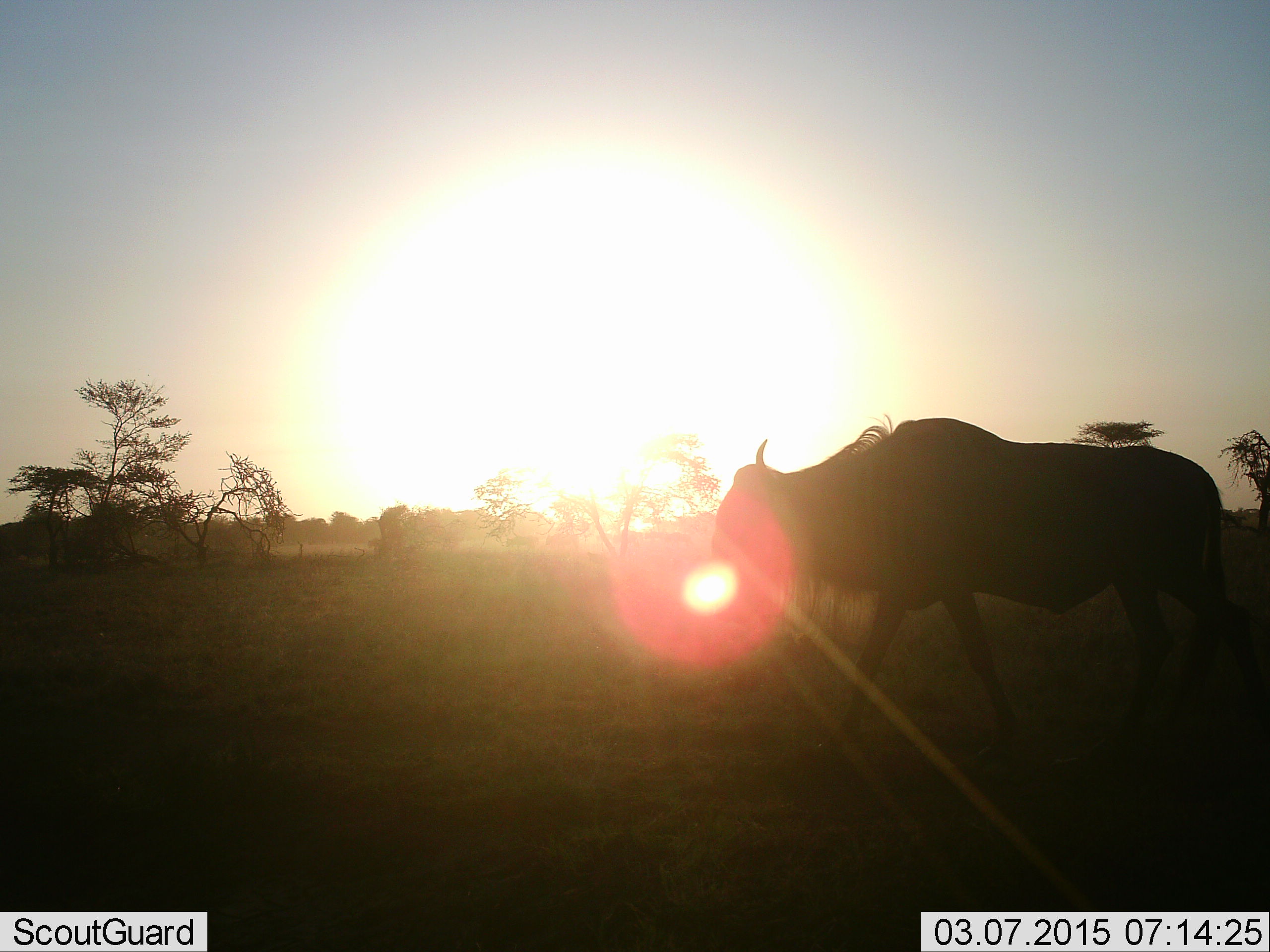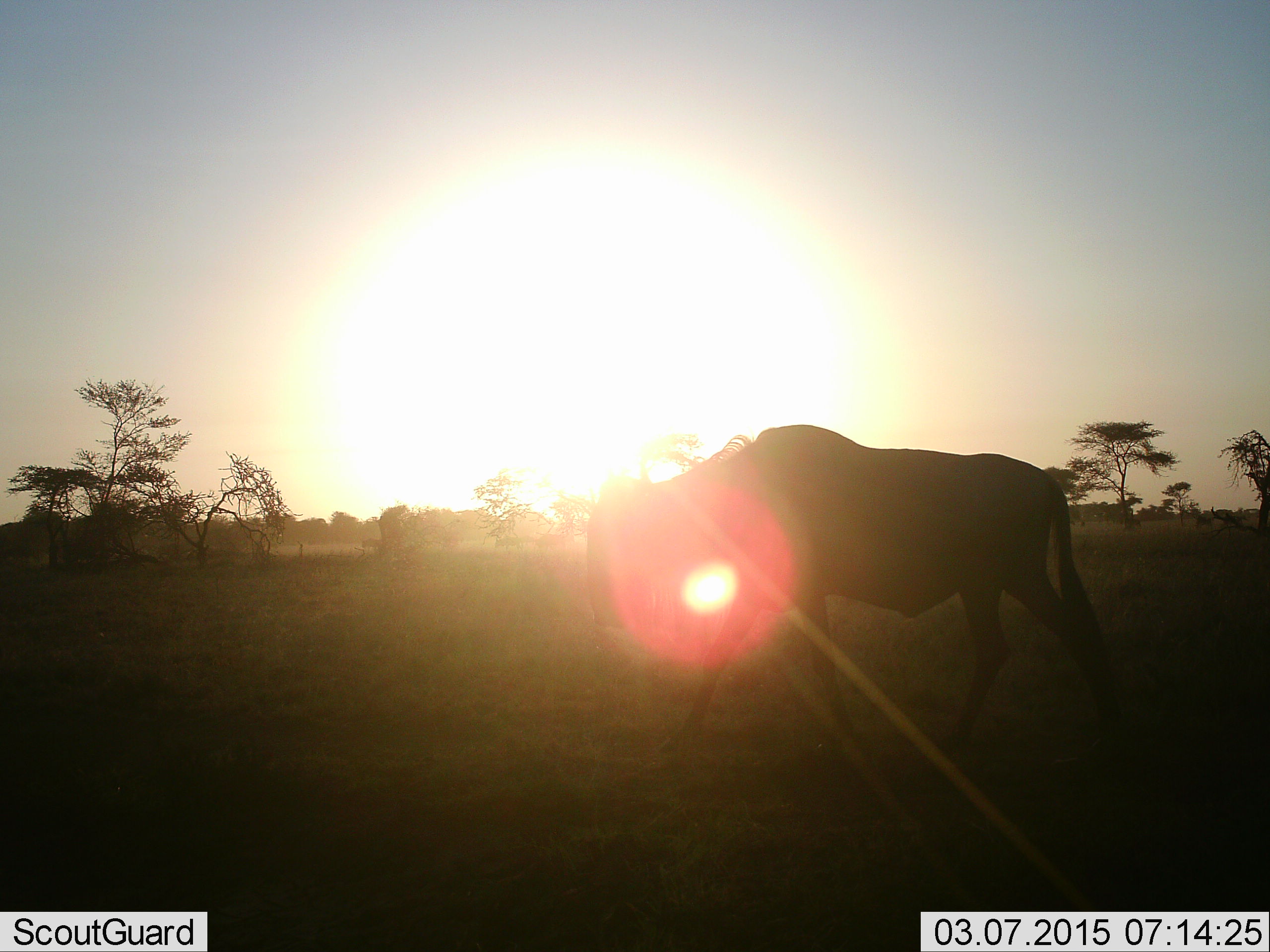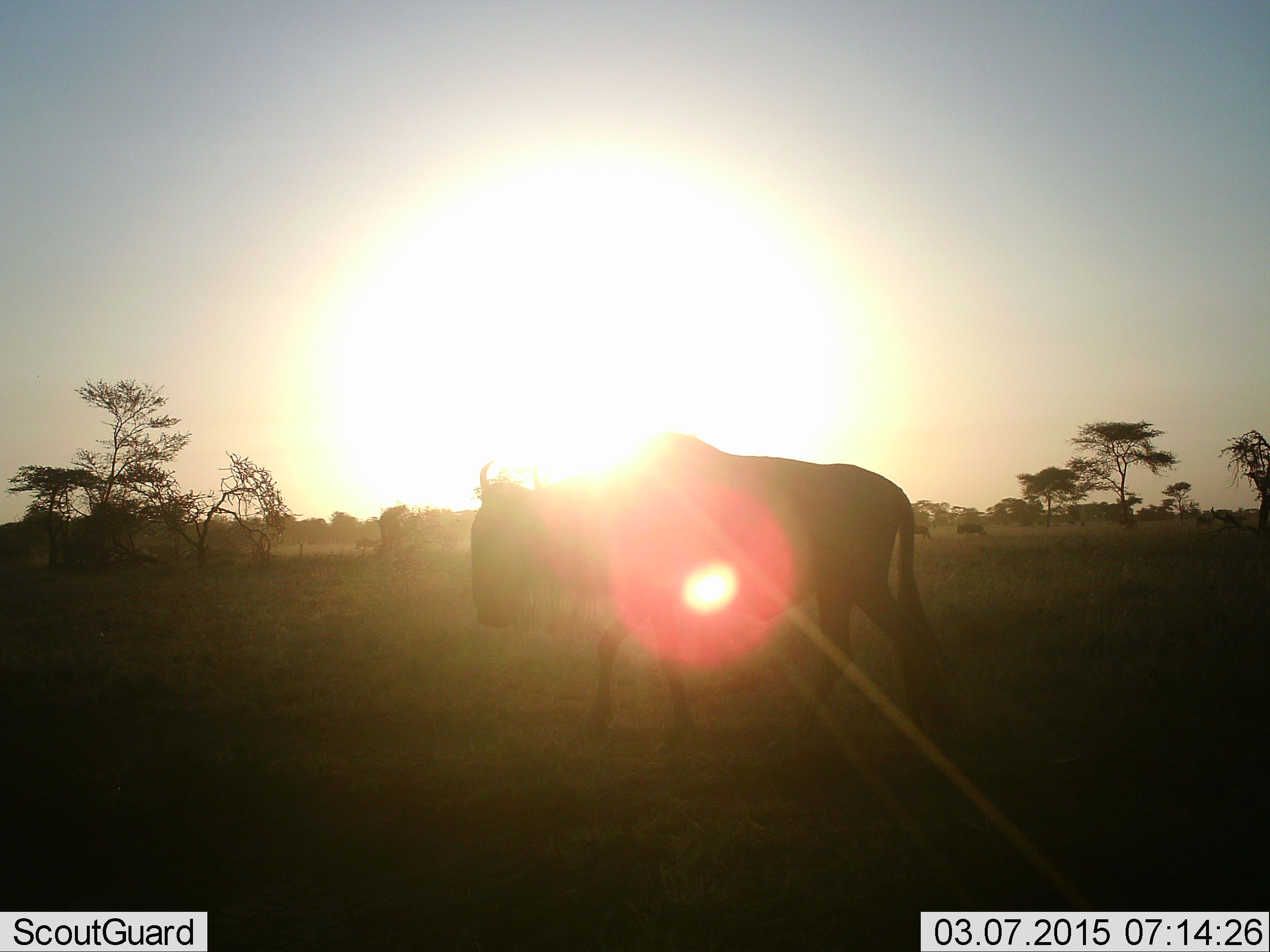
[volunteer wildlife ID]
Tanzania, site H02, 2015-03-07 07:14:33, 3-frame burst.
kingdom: Animalia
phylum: Chordata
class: Mammalia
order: Artiodactyla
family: Bovidae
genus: Connochaetes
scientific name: Connochaetes taurinus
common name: blue wildebeest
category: wildebeest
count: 3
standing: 30%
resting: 0%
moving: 100%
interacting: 0%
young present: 0%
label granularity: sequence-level